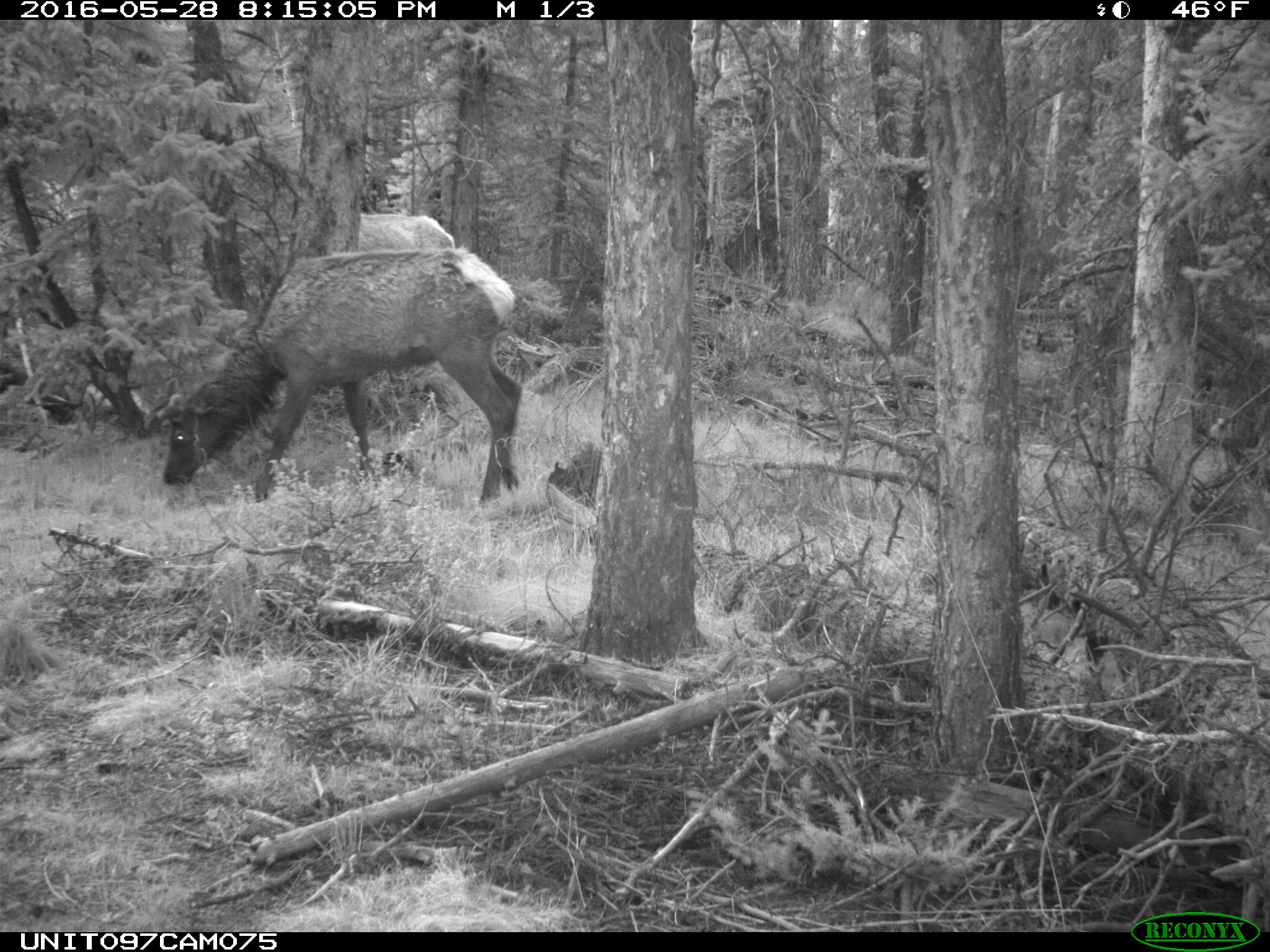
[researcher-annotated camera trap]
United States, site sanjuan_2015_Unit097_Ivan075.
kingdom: Animalia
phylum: Chordata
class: Mammalia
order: Artiodactyla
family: Cervidae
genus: Cervus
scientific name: Cervus elaphus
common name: red deer